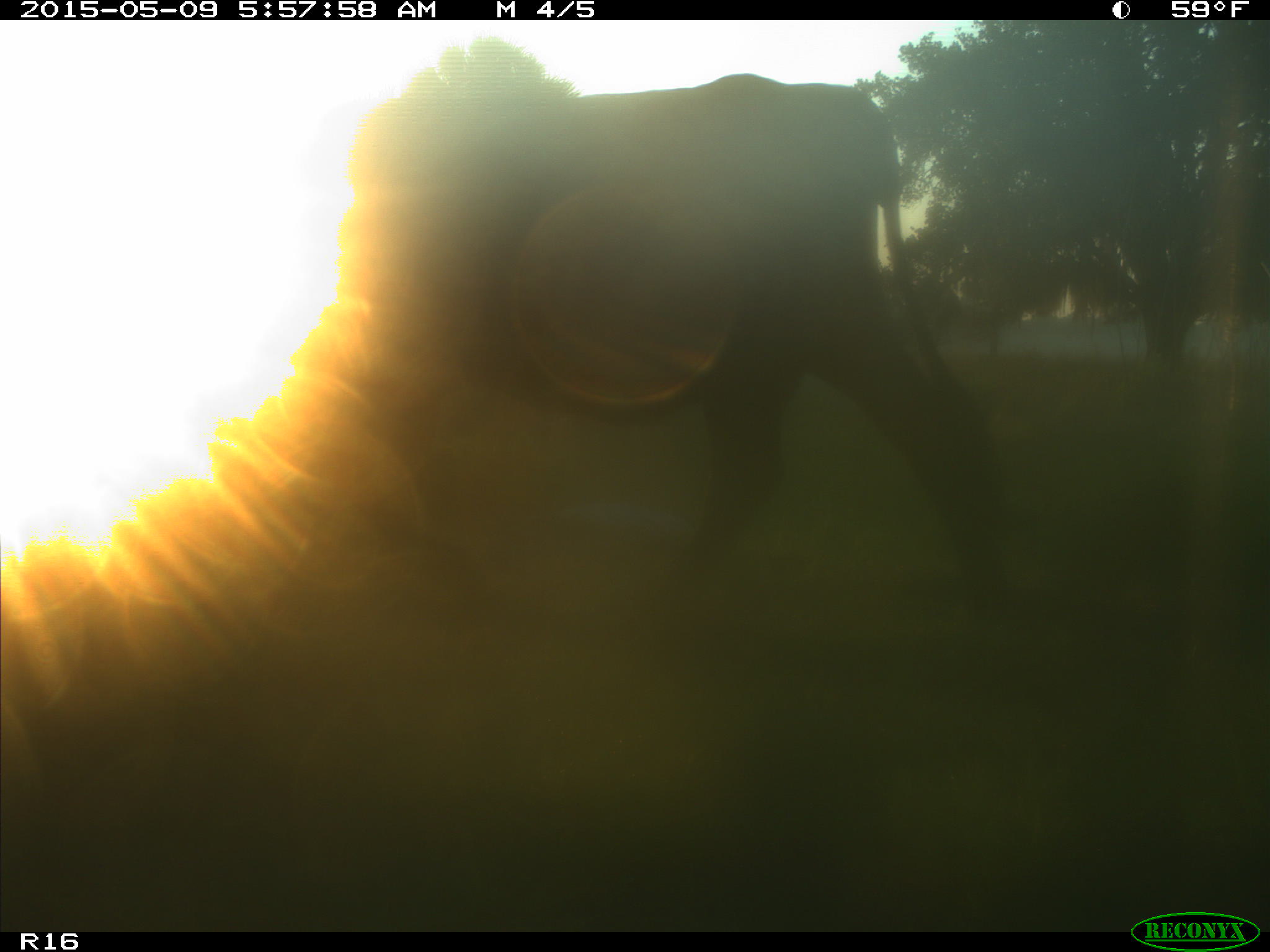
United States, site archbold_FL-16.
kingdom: Animalia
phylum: Chordata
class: Mammalia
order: Artiodactyla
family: Bovidae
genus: Bos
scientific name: Bos taurus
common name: domestic cow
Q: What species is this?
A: Bos taurus (domestic cow).